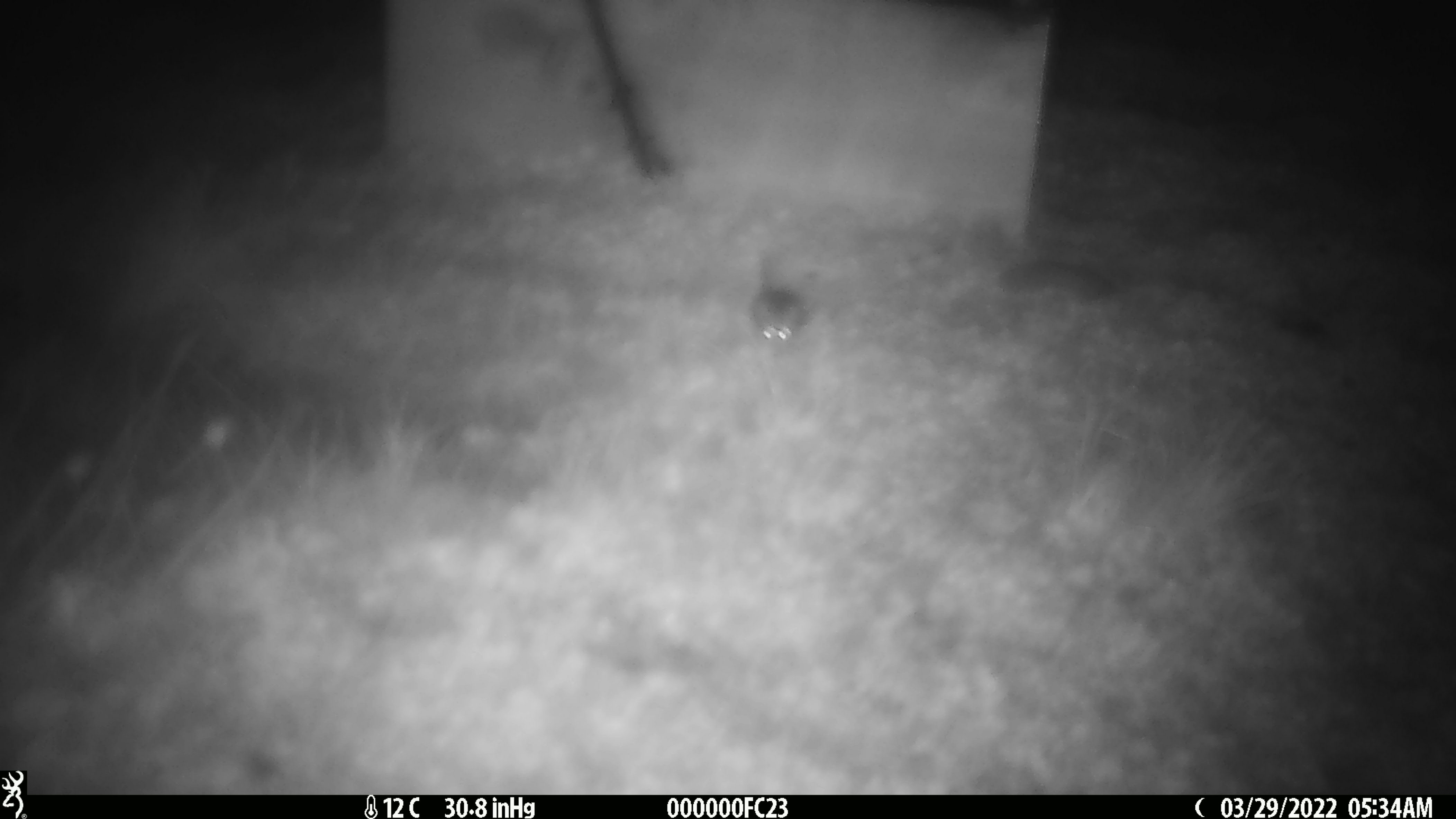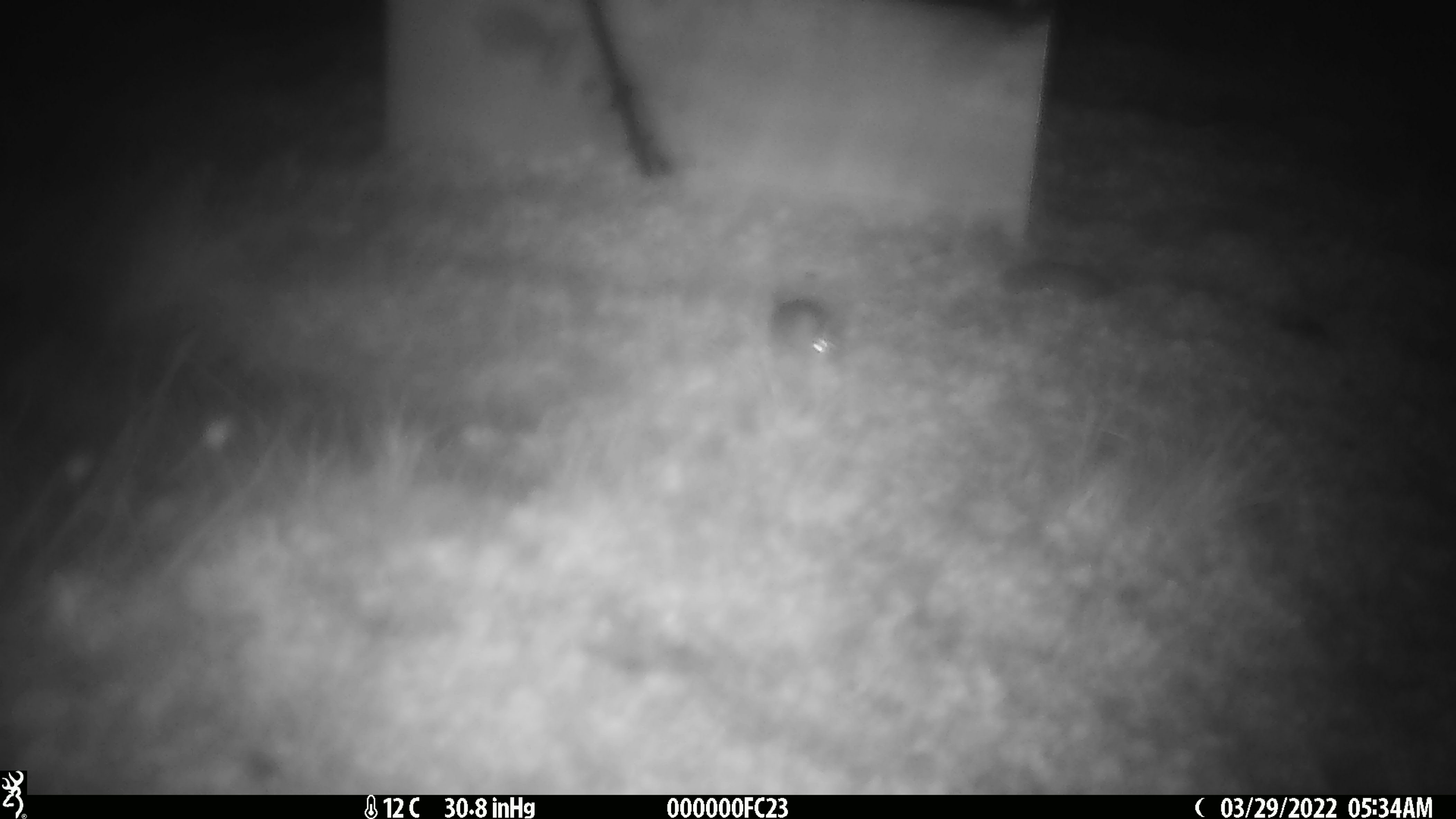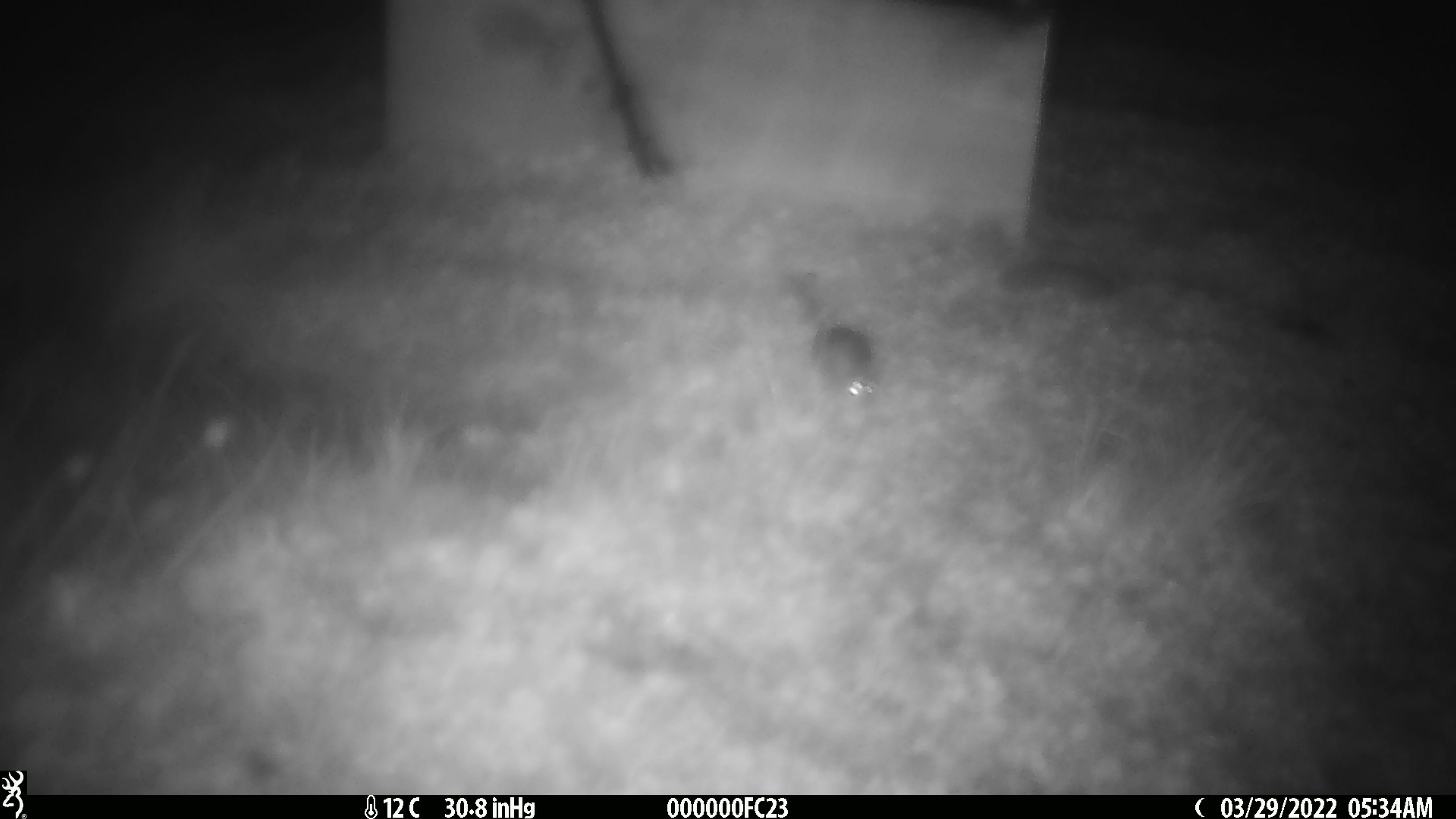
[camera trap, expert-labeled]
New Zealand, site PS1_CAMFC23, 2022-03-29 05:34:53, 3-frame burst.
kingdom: Animalia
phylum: Chordata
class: Mammalia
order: Rodentia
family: Muridae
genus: Mus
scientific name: Mus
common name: mouse